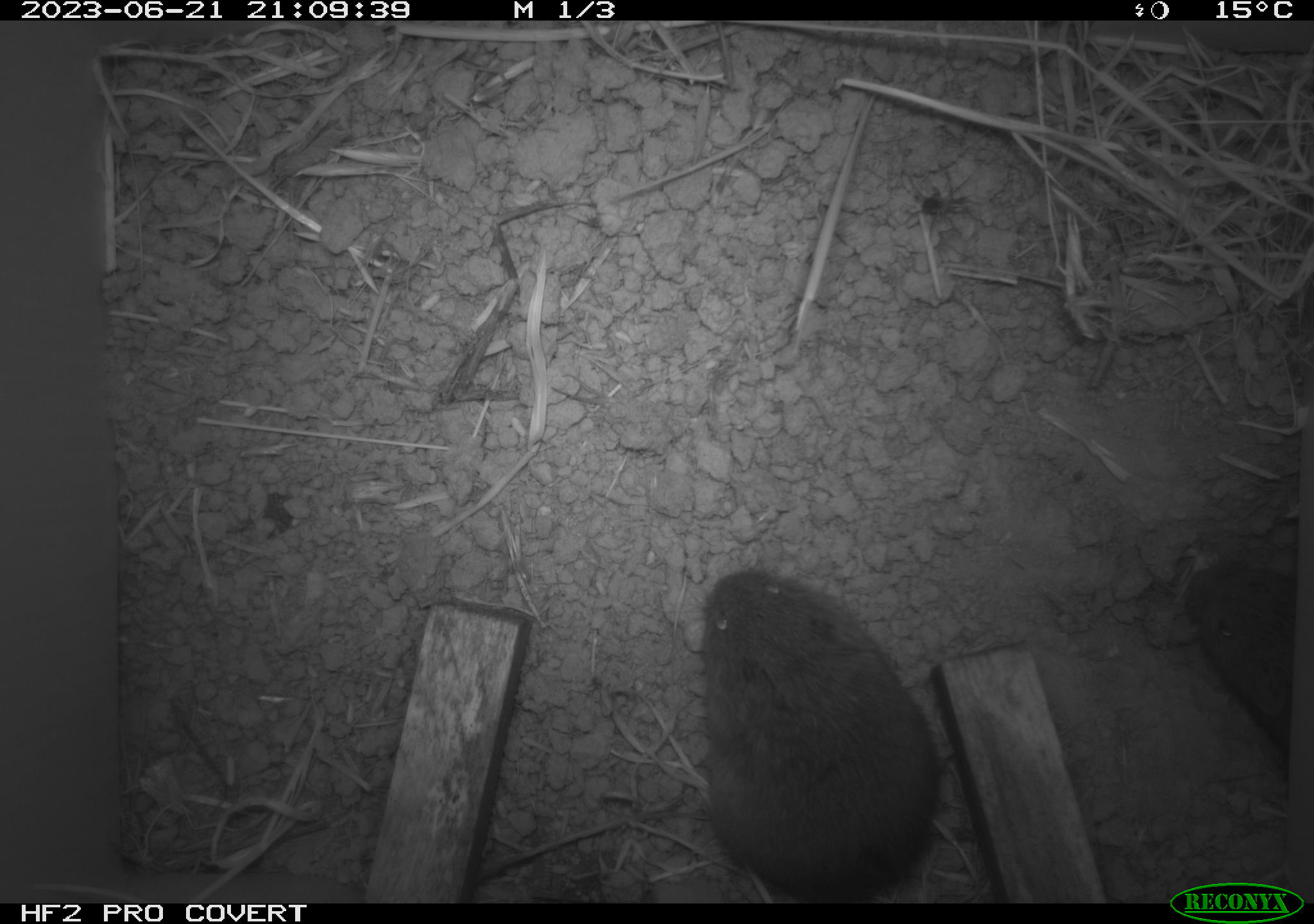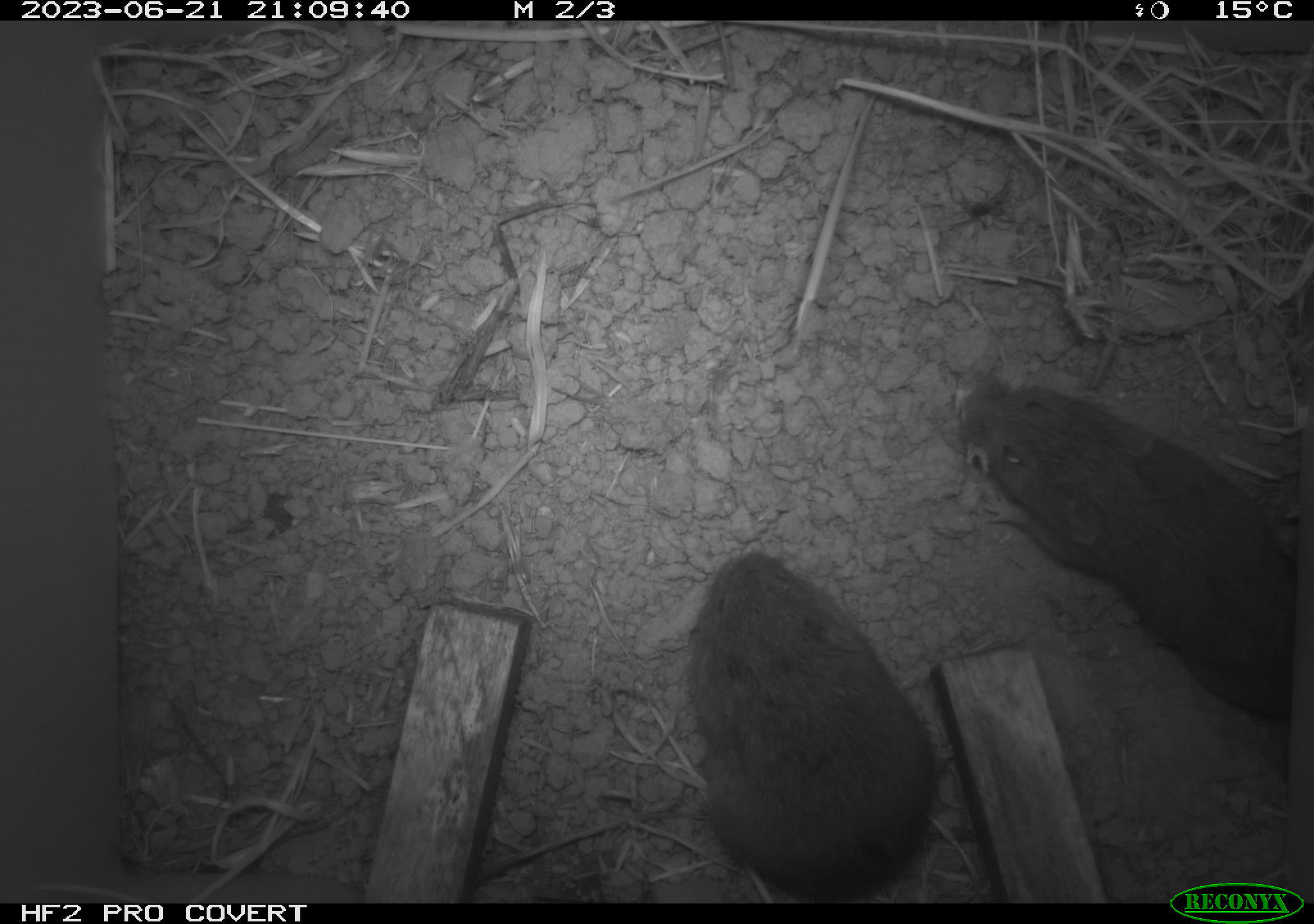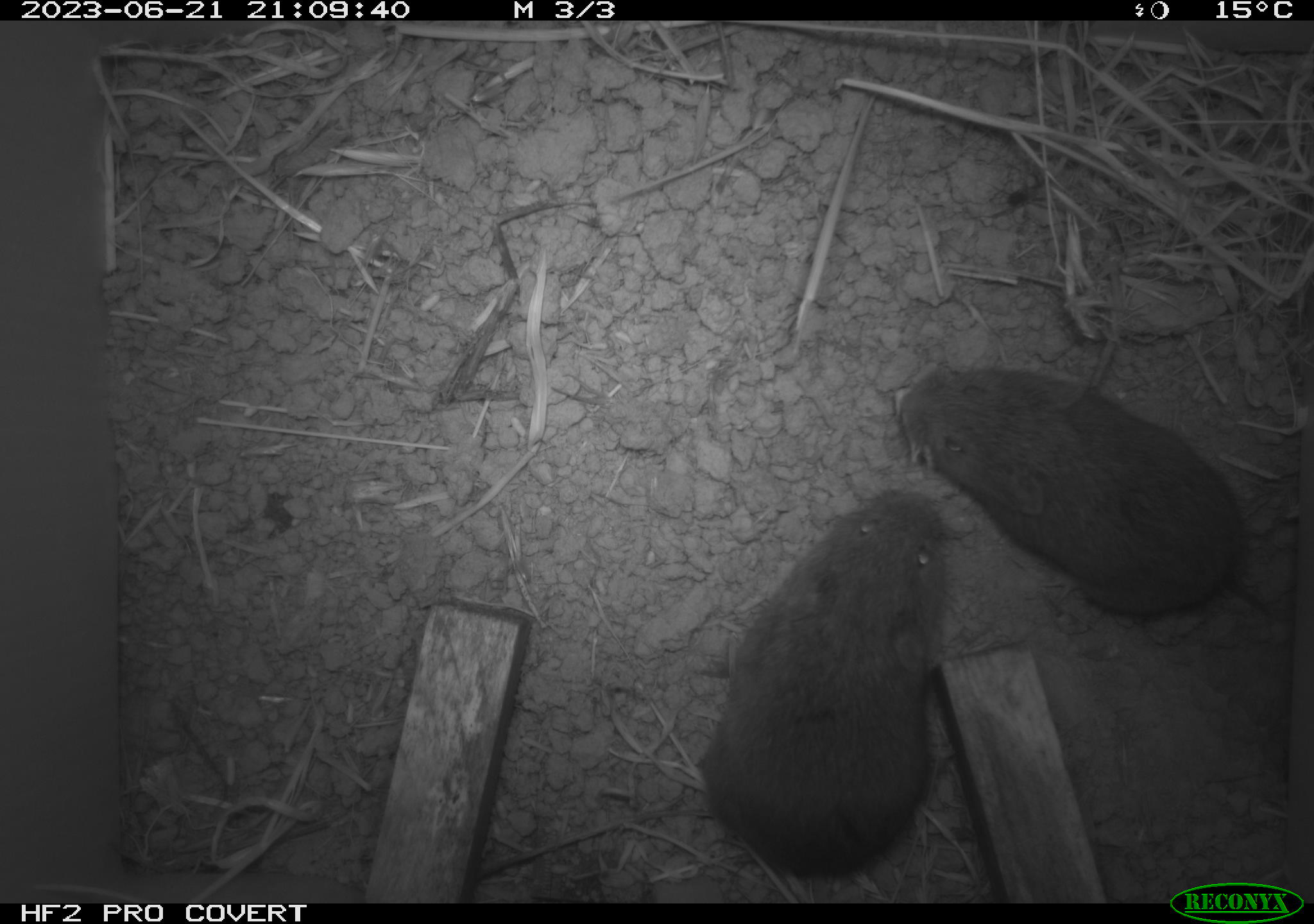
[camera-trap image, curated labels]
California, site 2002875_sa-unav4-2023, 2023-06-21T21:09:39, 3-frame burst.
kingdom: Animalia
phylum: Chordata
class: Mammalia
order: Rodentia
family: Cricetidae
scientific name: Arvicolinae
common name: voles, lemmings, and muskrats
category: arvicolinae subfamily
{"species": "arvicolinae subfamily (voles, lemmings, and muskrats) (Arvicolinae)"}